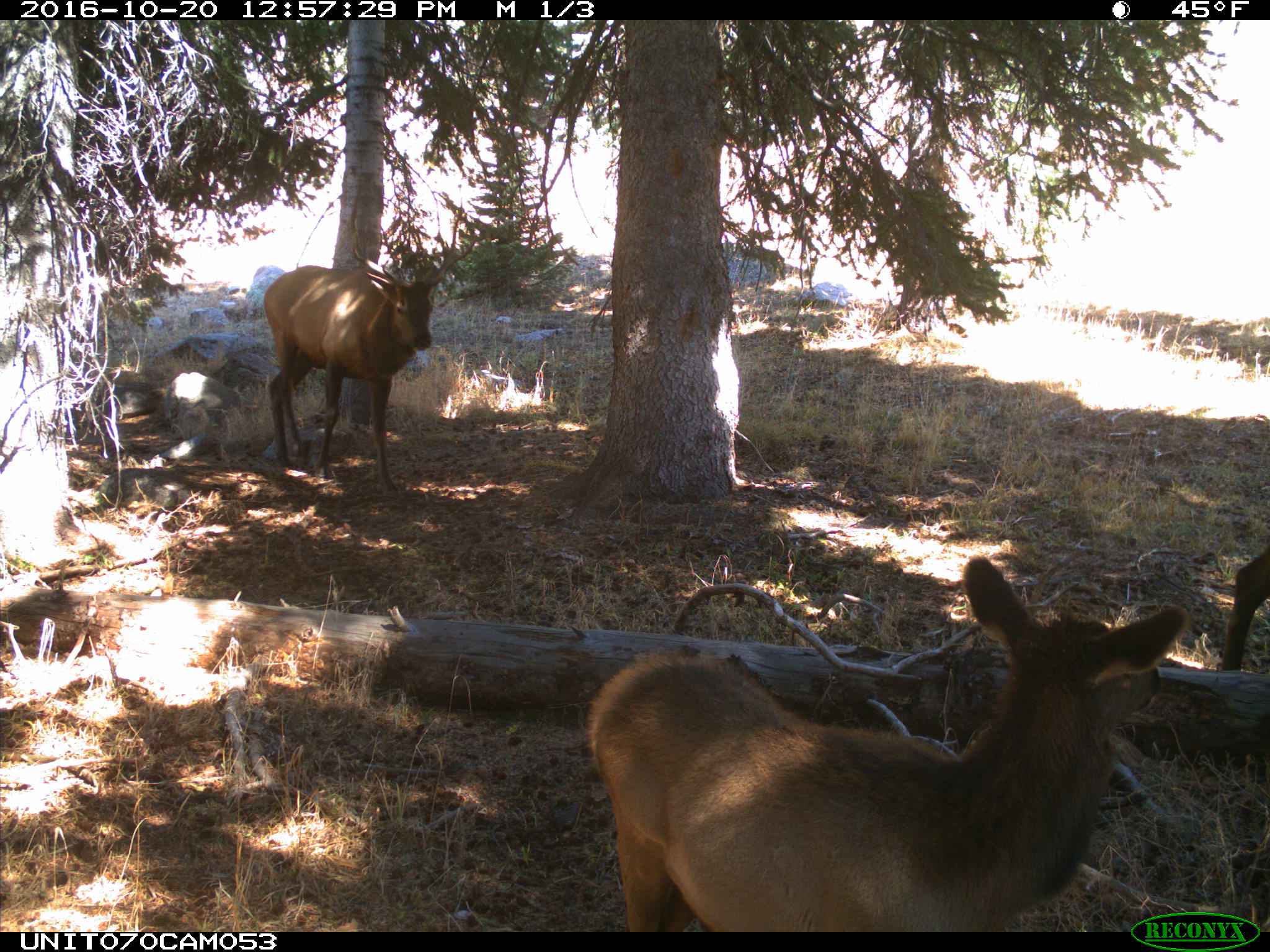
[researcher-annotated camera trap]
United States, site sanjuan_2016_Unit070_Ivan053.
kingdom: Animalia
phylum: Chordata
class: Mammalia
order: Artiodactyla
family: Cervidae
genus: Cervus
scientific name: Cervus elaphus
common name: red deer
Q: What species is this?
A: Cervus elaphus (red deer).